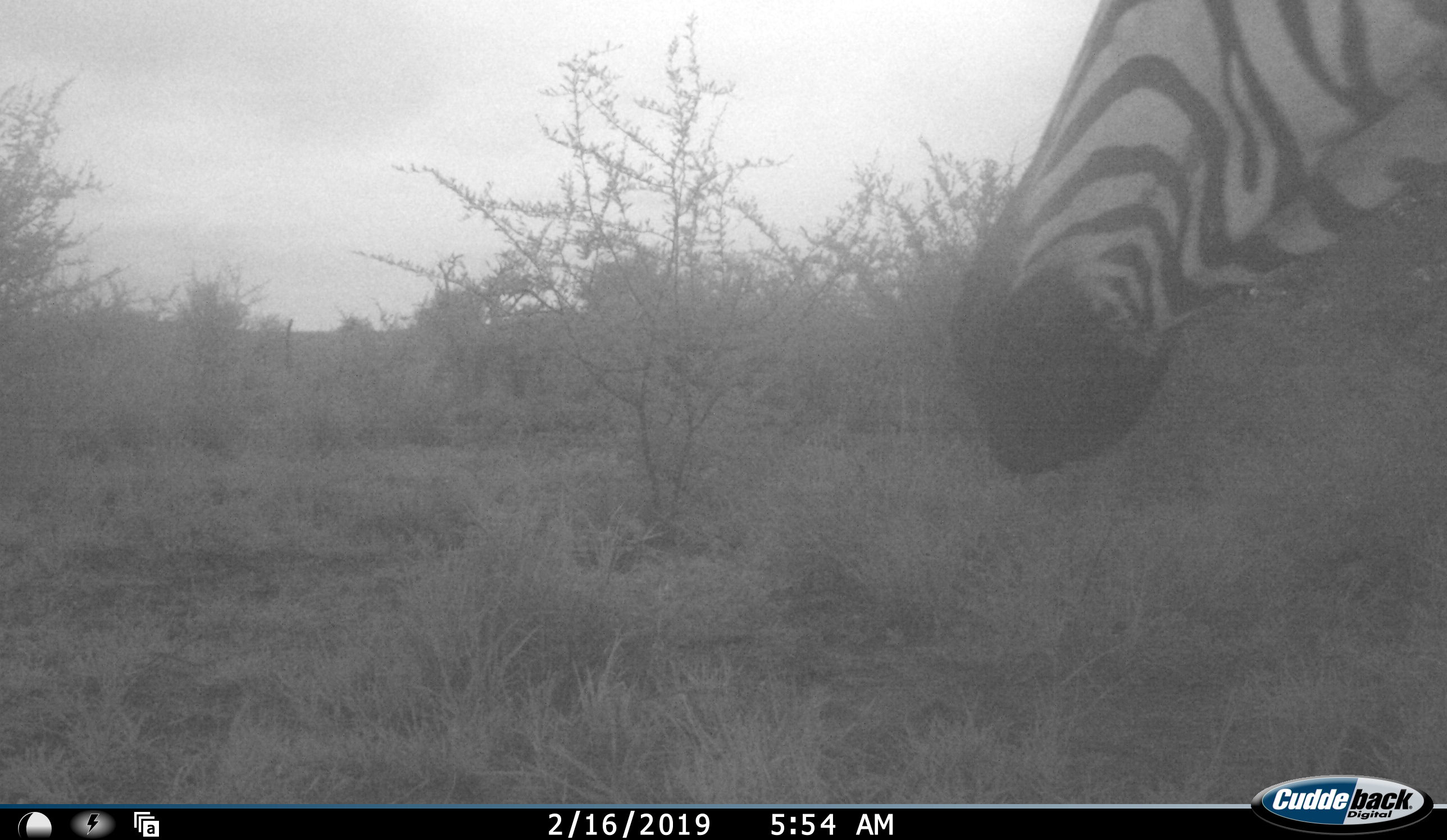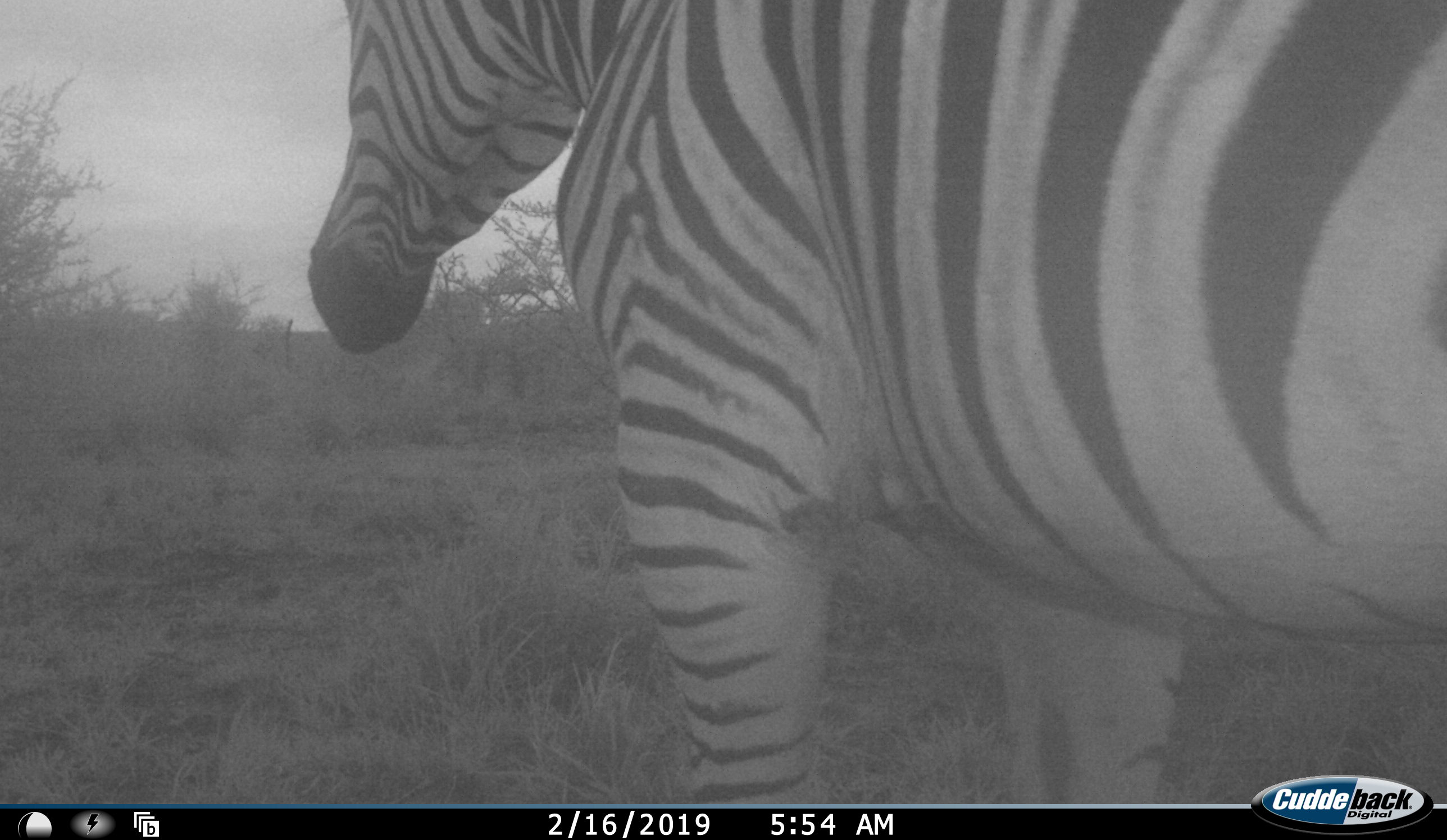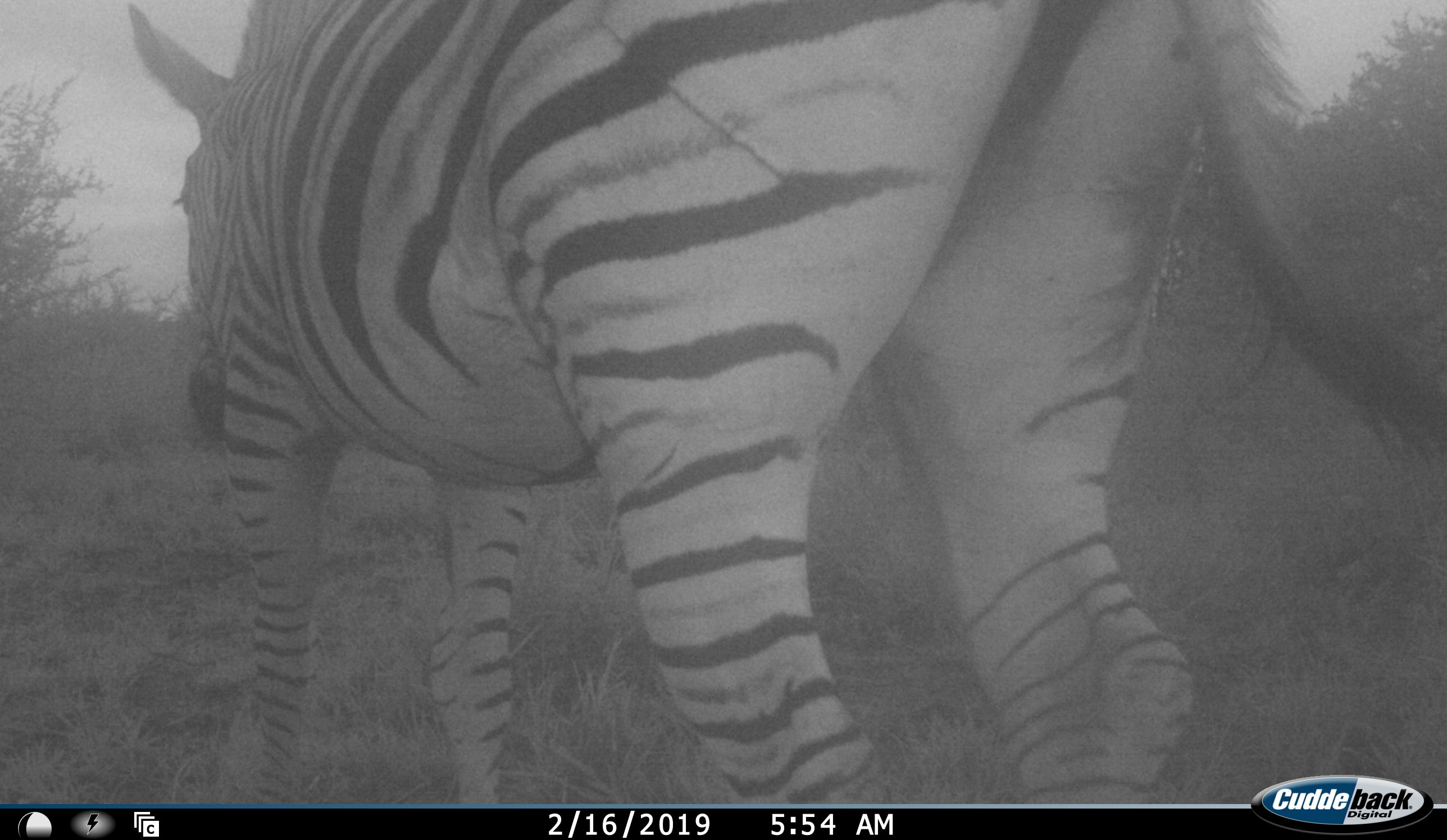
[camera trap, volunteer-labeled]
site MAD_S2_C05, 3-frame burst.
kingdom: Animalia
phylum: Chordata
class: Mammalia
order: Perissodactyla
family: Equidae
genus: Equus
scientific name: Equus quagga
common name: plains zebra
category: zebraplains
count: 1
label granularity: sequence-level